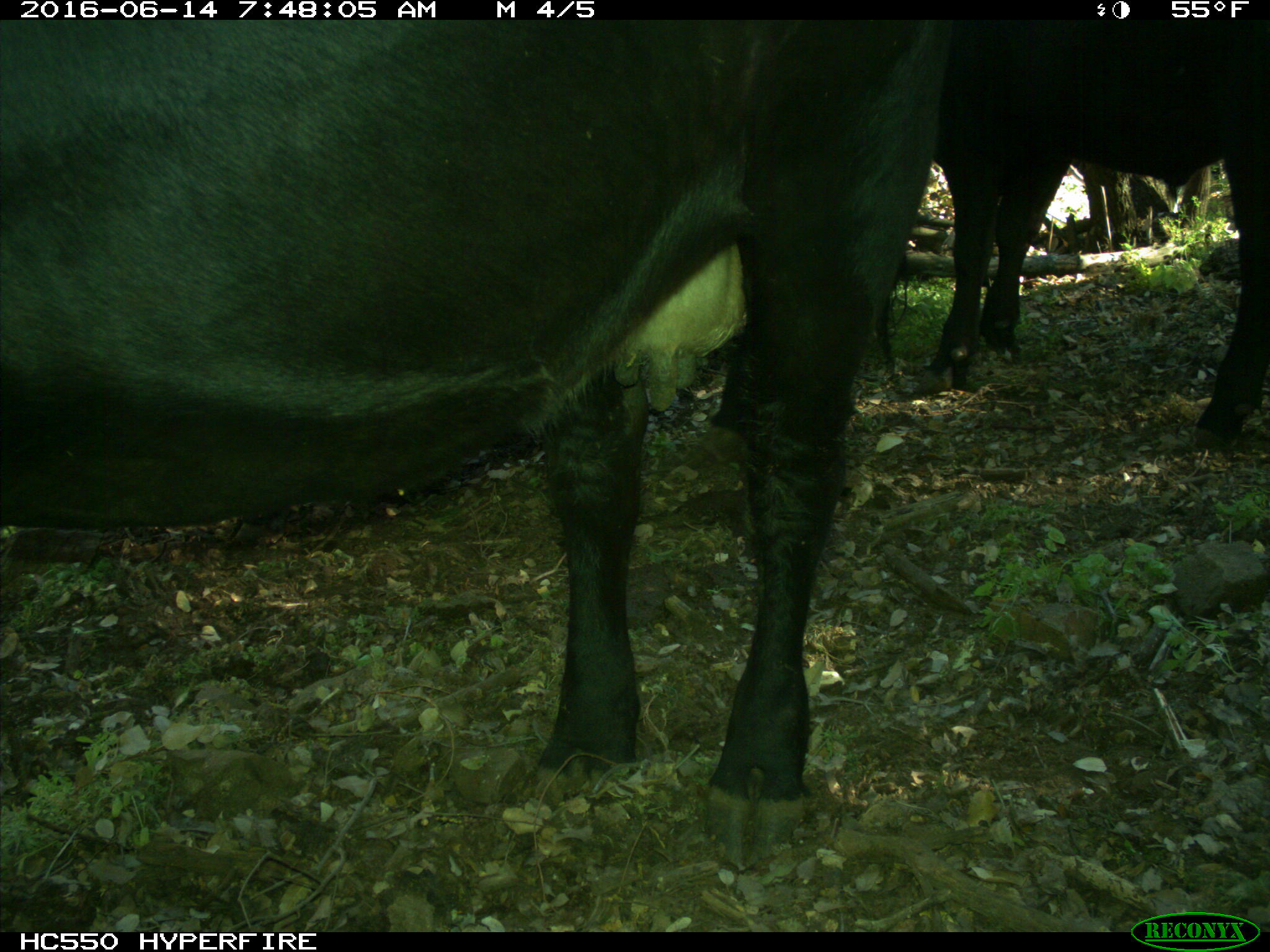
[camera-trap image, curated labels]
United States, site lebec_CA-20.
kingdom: Animalia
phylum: Chordata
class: Mammalia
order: Artiodactyla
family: Bovidae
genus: Bos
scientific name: Bos taurus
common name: domestic cow